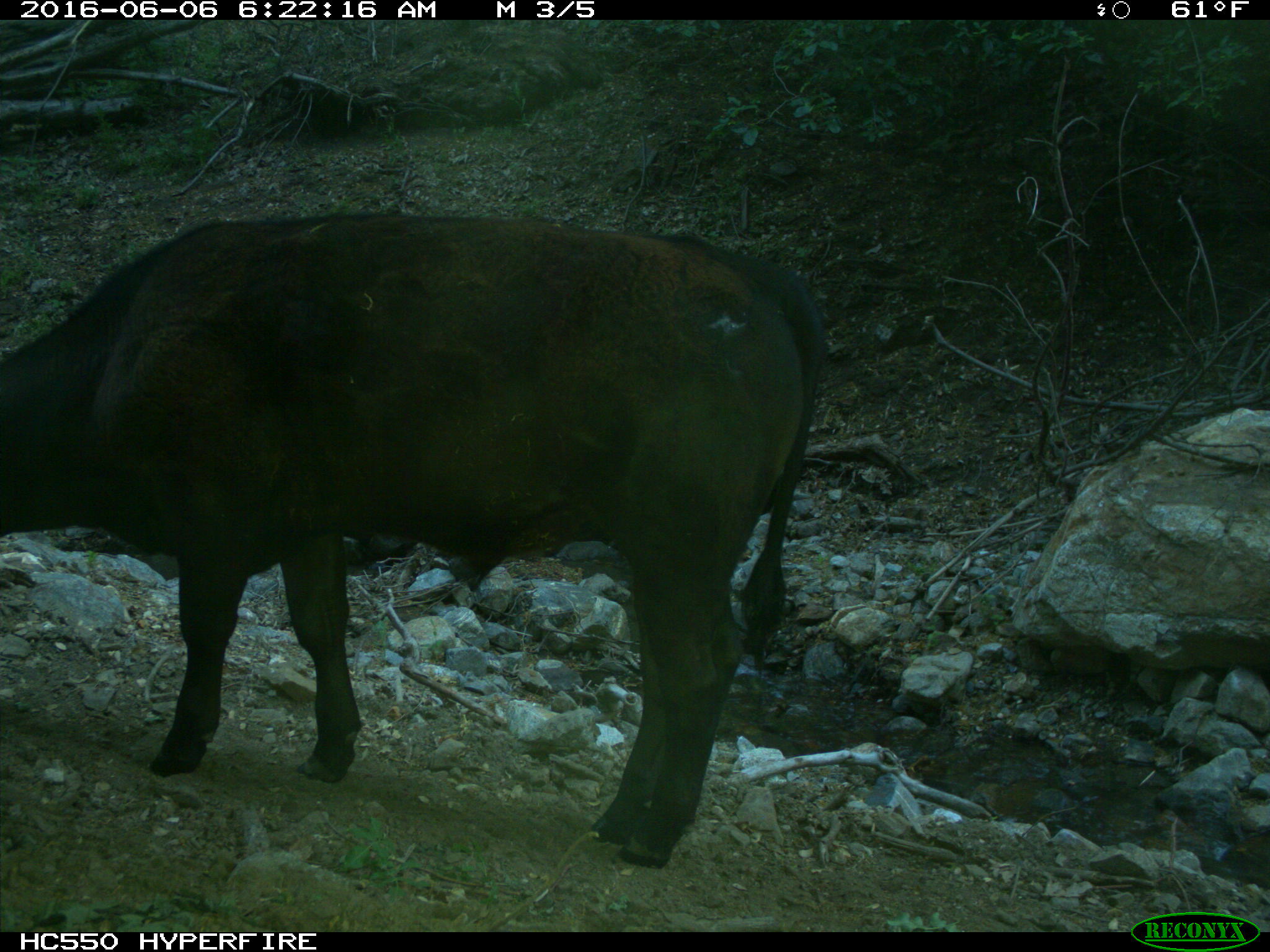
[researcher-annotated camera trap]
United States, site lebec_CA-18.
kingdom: Animalia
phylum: Chordata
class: Mammalia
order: Artiodactyla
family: Bovidae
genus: Bos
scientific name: Bos taurus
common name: domestic cow